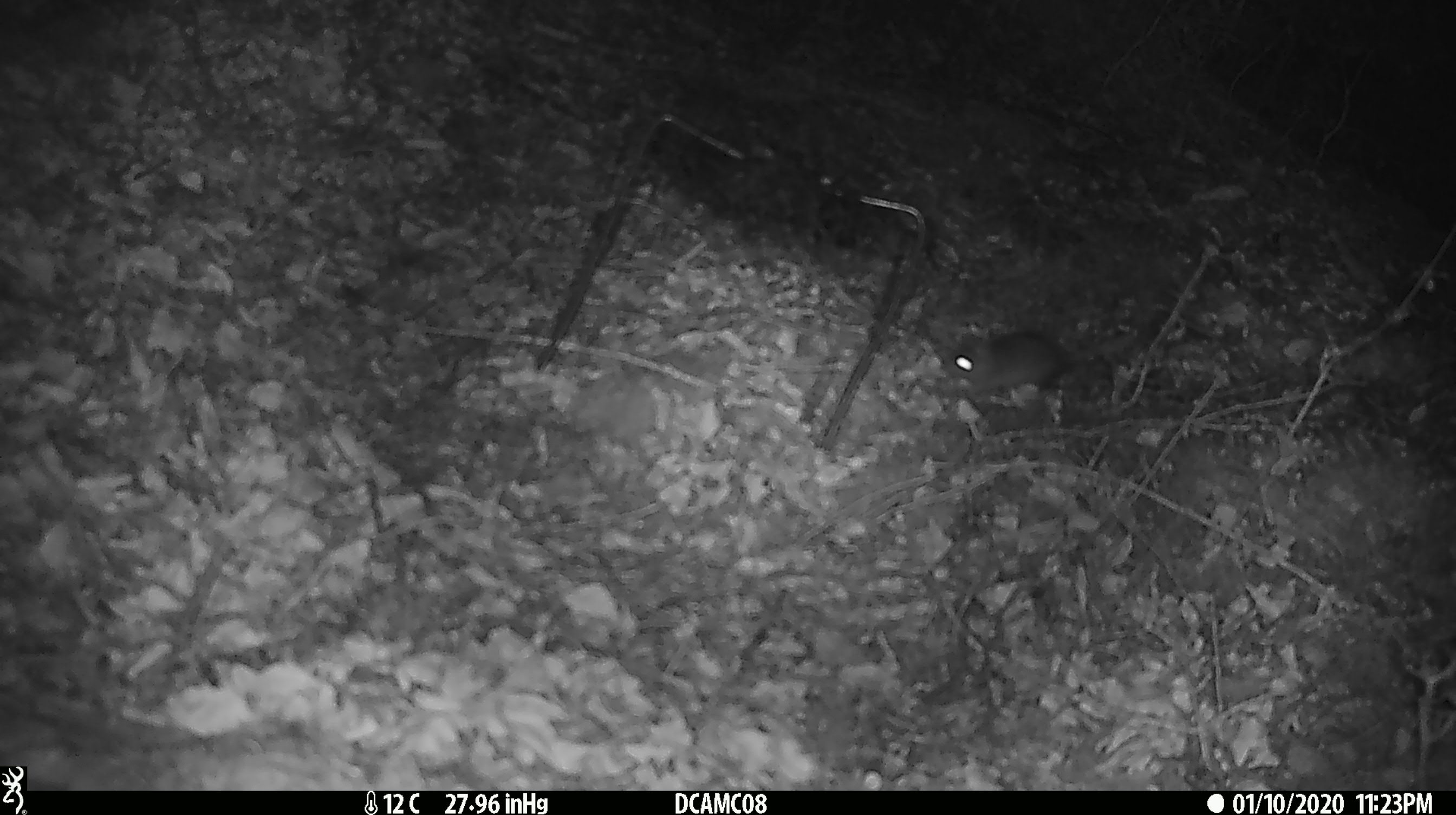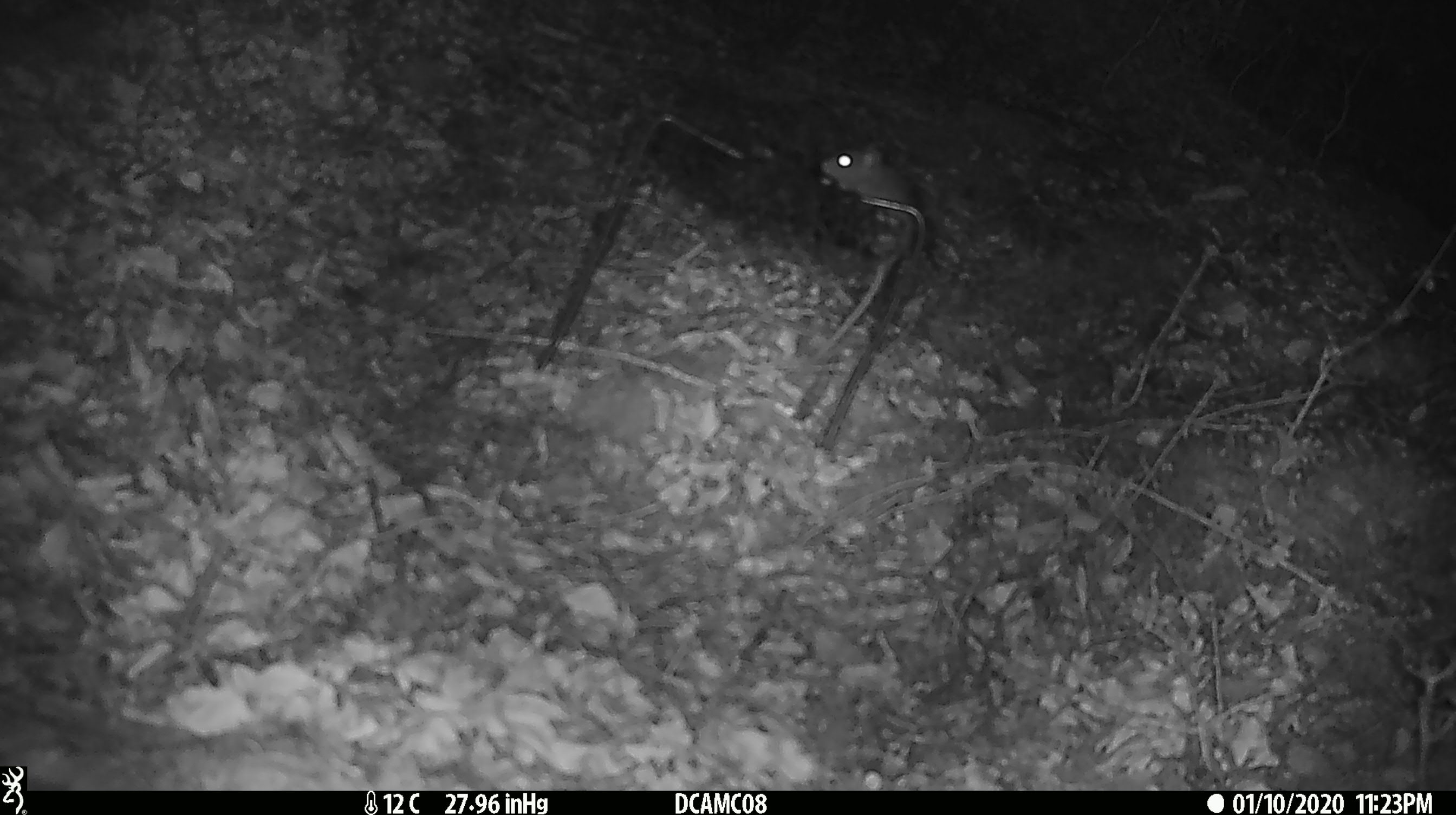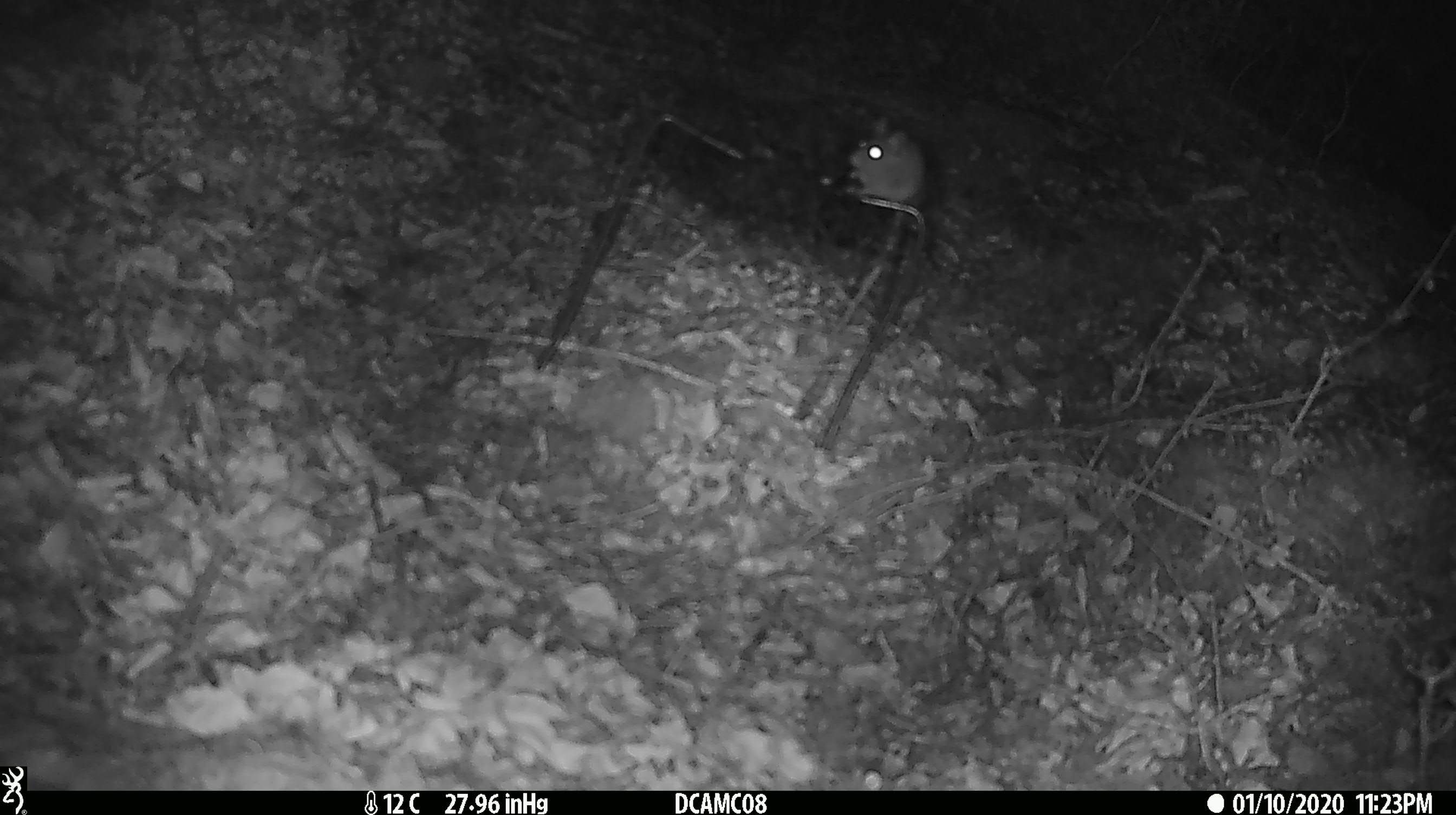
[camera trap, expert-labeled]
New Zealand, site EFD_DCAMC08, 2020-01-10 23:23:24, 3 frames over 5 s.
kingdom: Animalia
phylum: Chordata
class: Mammalia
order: Rodentia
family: Muridae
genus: Mus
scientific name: Mus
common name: mouse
Mouse (Mus).